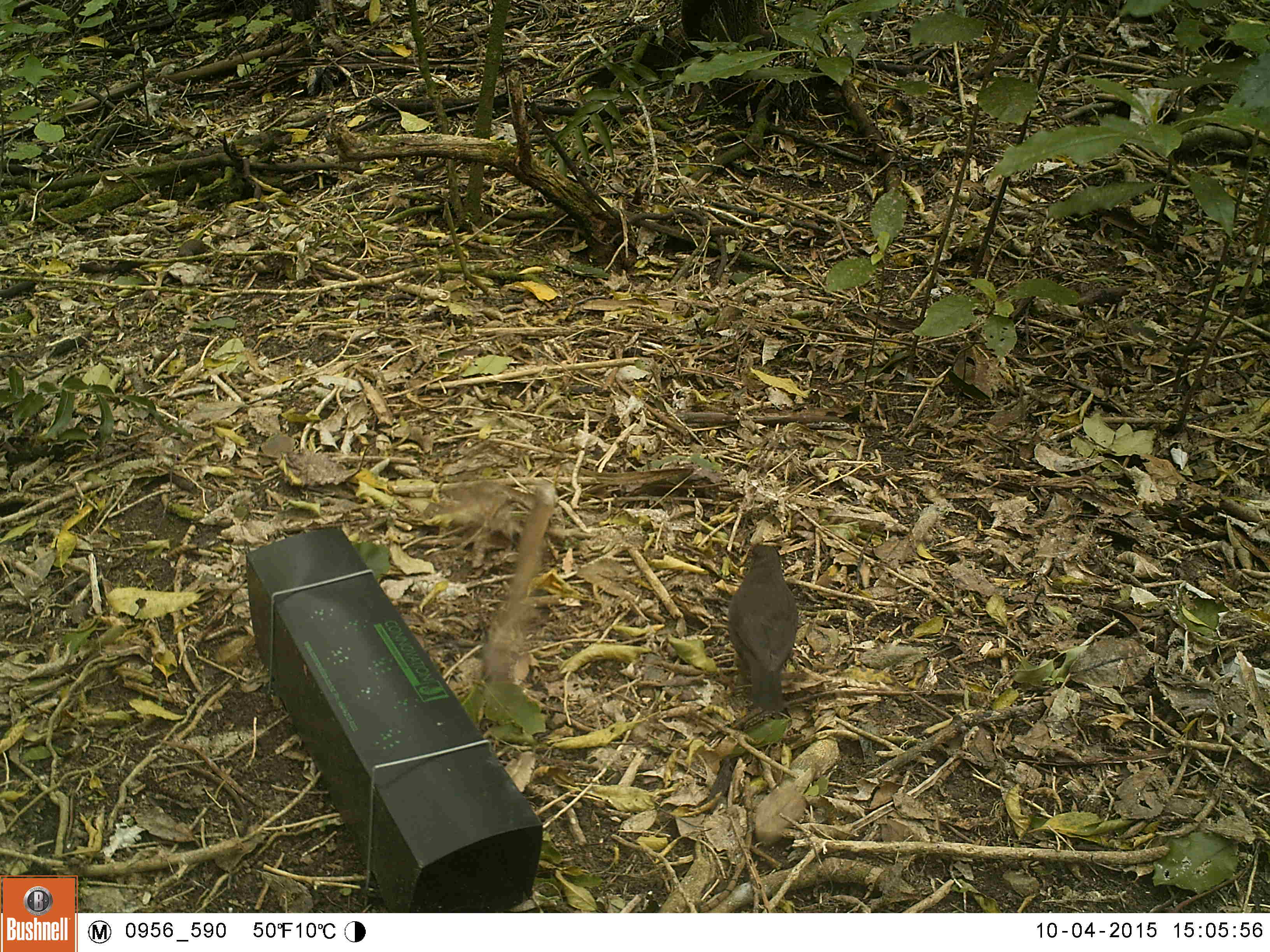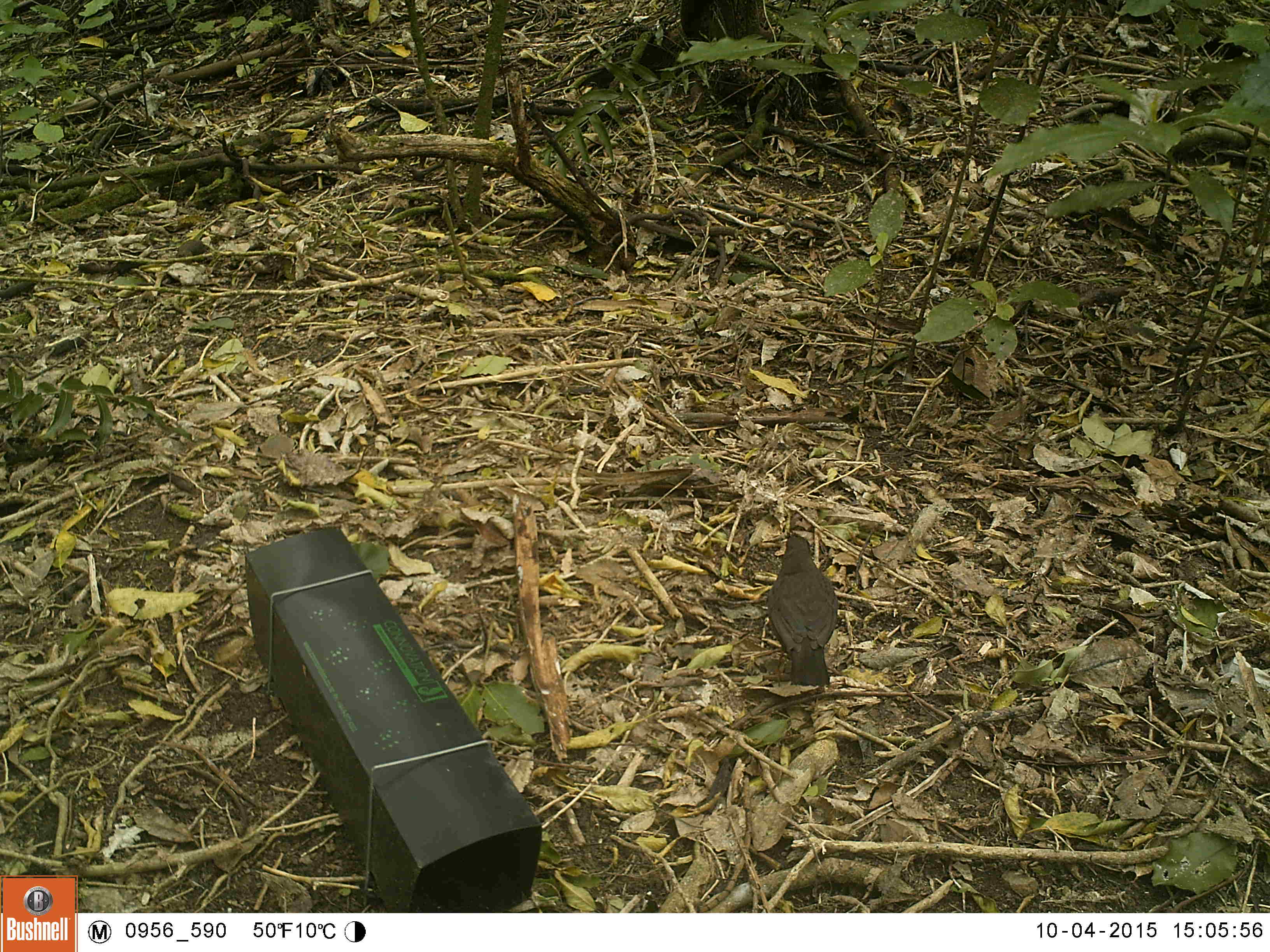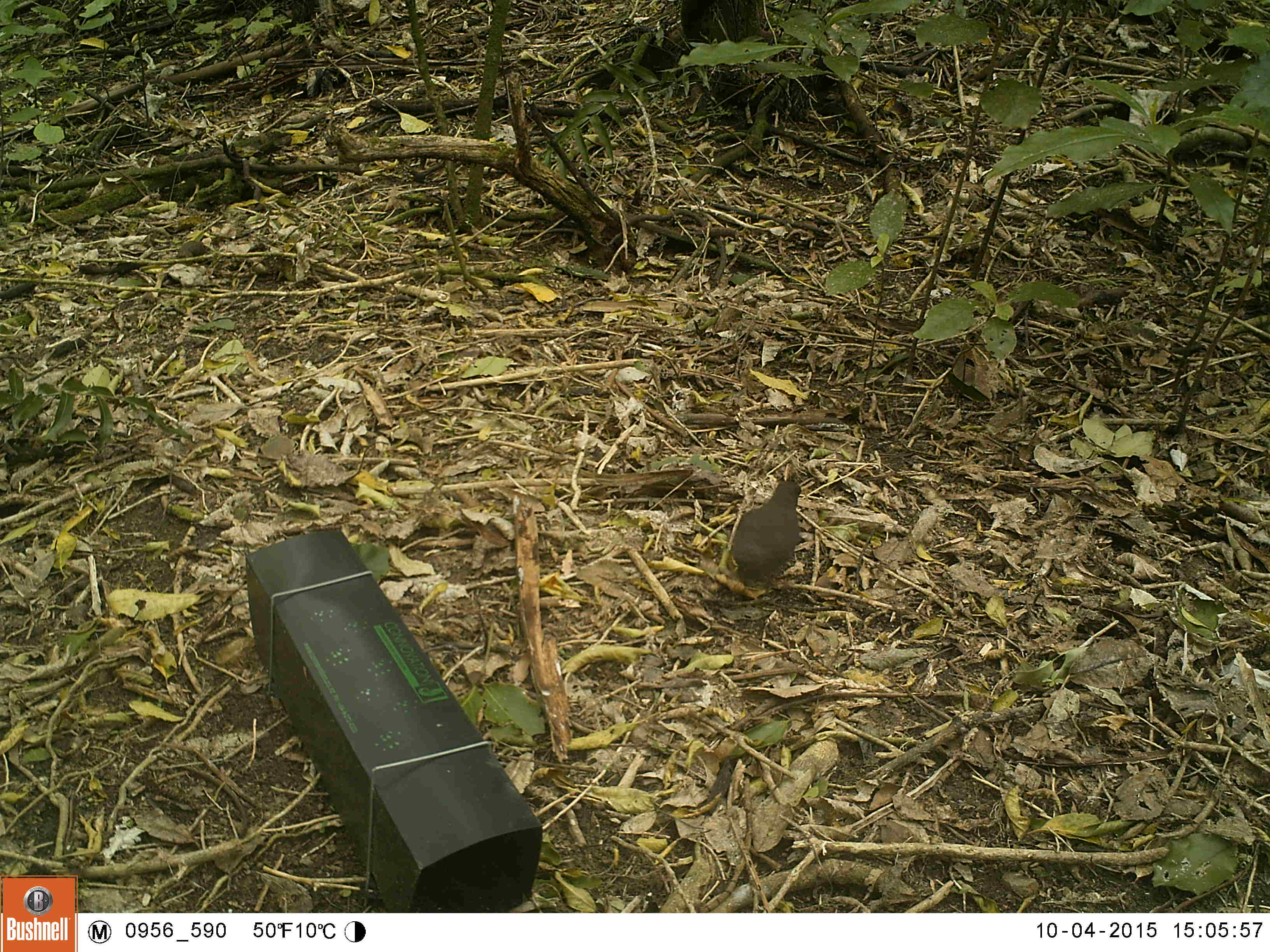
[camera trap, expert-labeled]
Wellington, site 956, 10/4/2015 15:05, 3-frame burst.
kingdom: Animalia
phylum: Chordata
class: Aves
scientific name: Aves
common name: bird